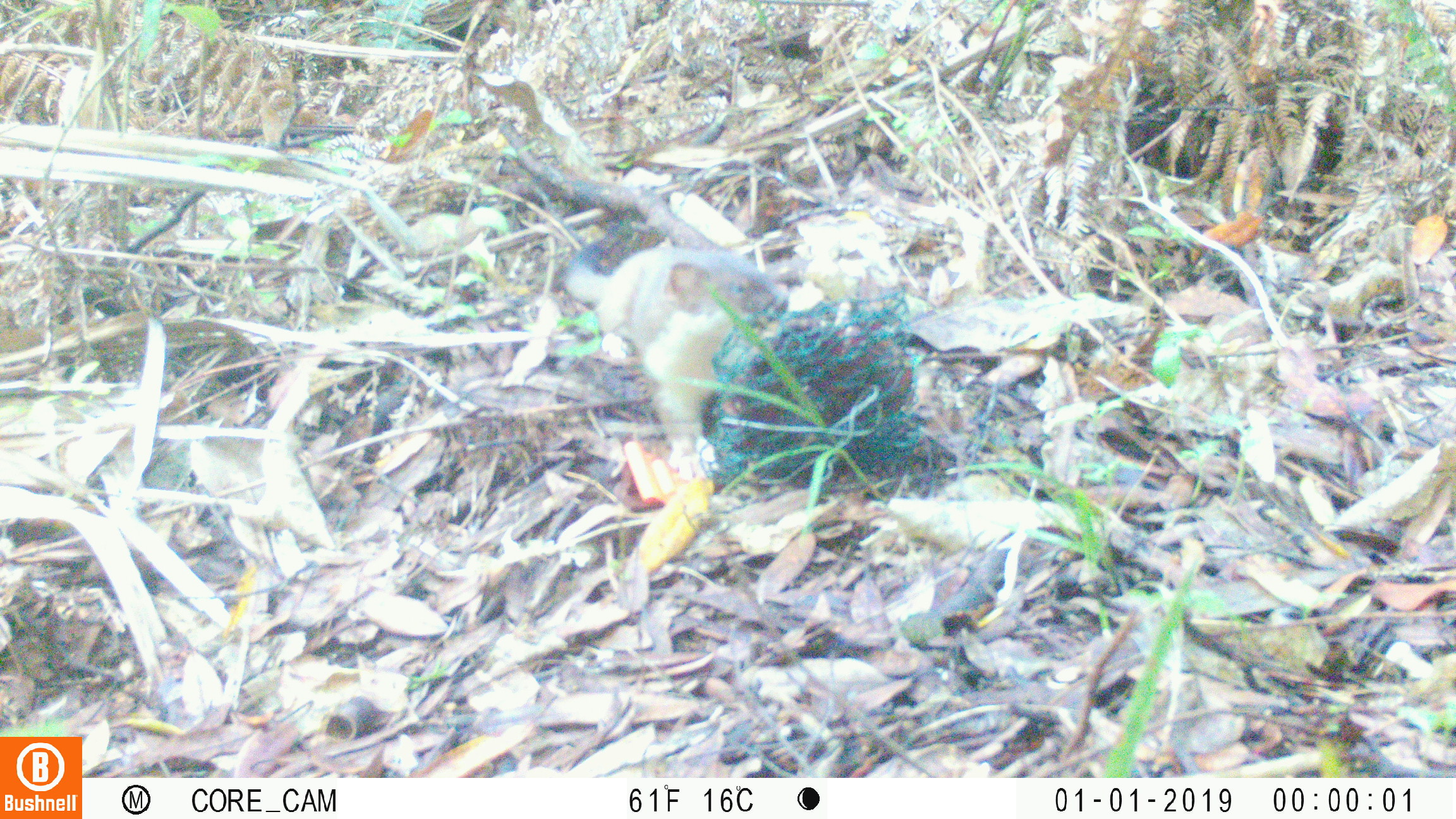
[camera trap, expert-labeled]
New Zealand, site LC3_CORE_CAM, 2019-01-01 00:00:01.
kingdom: Animalia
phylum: Chordata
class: Mammalia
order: Carnivora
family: Mustelidae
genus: Mustela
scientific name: Mustela erminea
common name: stoat